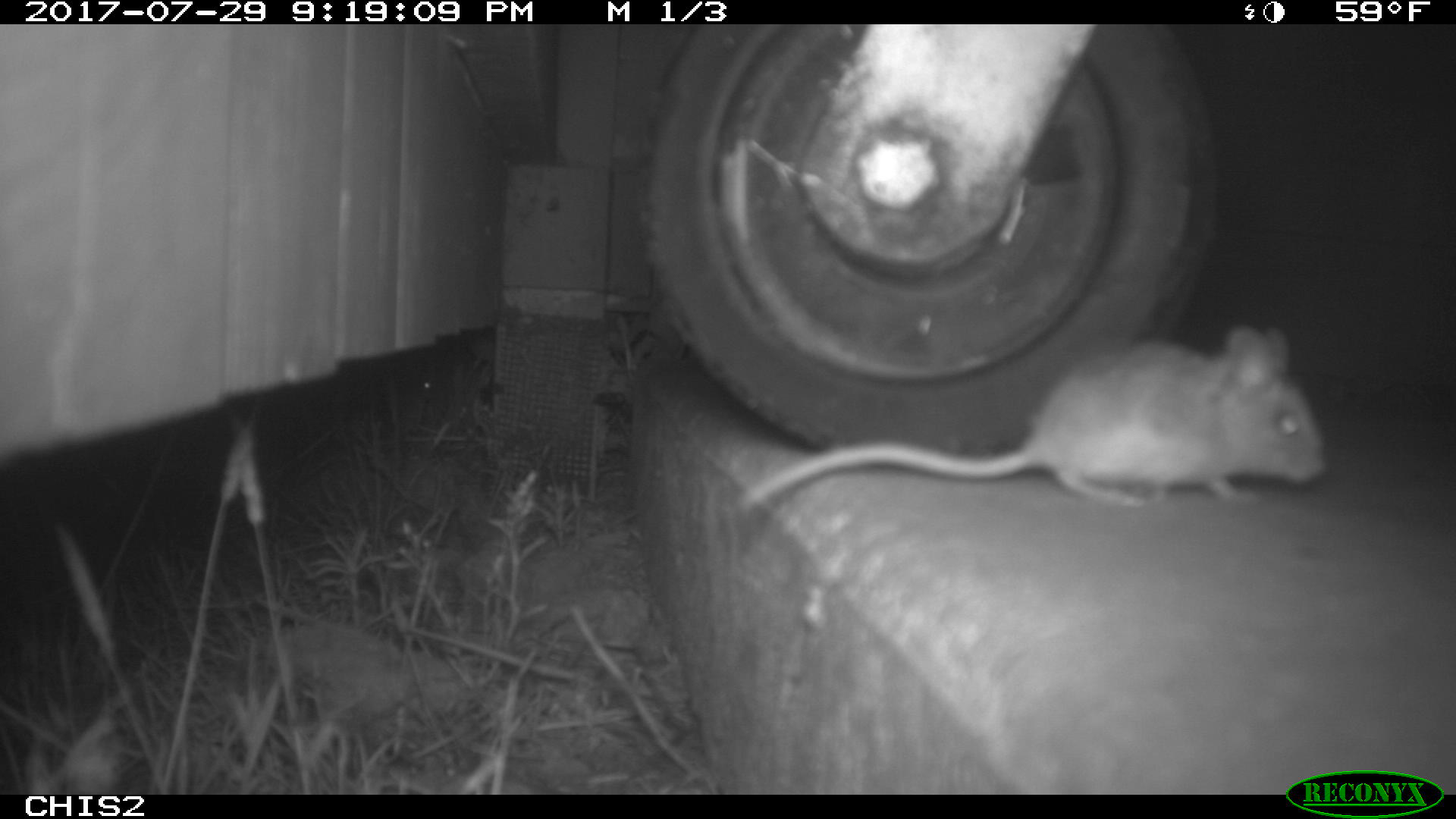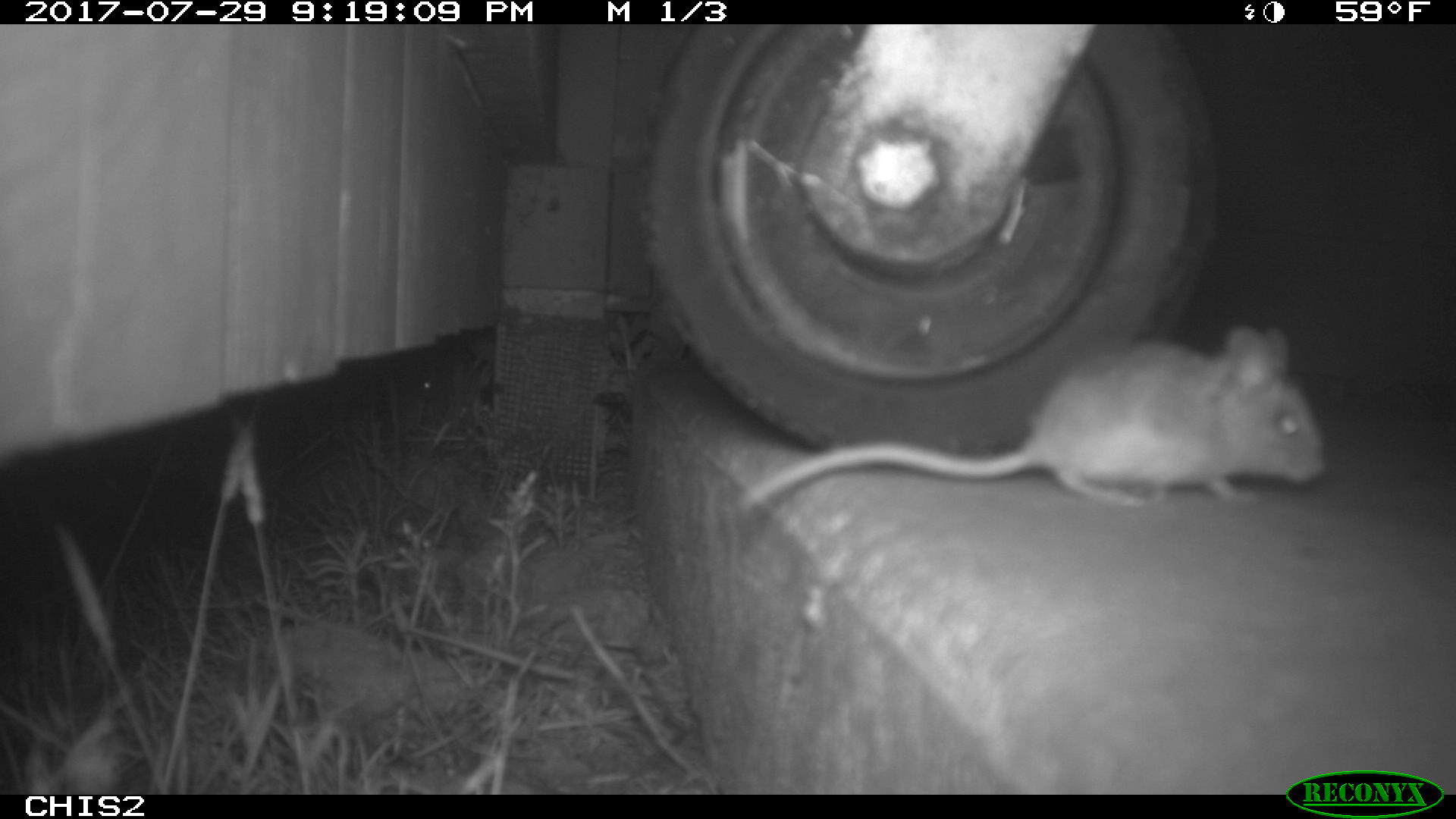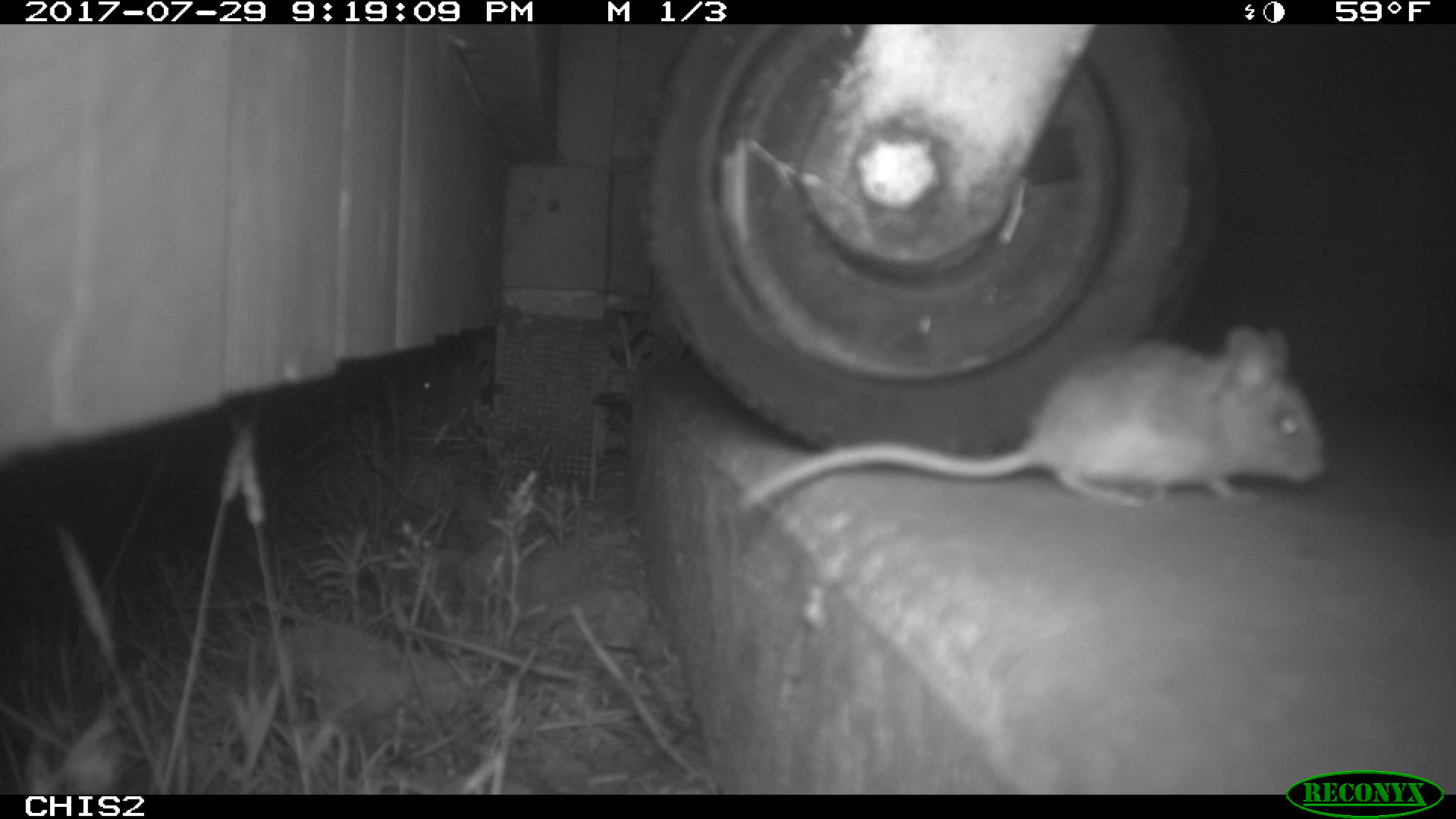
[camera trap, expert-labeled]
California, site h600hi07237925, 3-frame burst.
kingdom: Animalia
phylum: Chordata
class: Mammalia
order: Rodentia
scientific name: Rodentia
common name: rodent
Rodent (Rodentia).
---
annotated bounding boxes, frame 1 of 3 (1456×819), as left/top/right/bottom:
rodent: 736/321/1326/513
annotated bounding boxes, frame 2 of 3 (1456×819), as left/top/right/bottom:
rodent: 739/326/1325/507; 384/760/548/795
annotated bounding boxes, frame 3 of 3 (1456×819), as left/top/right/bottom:
rodent: 735/323/1325/509